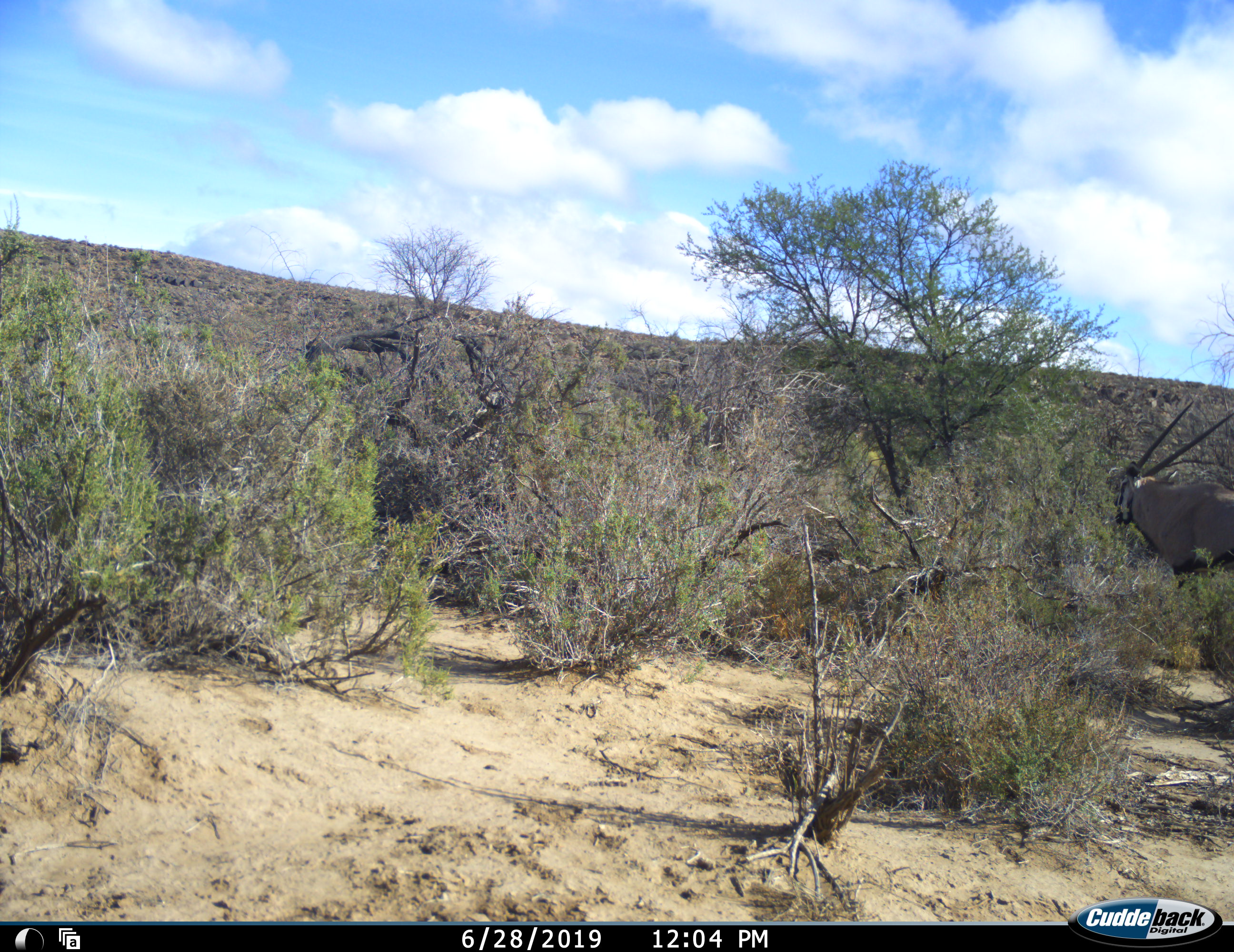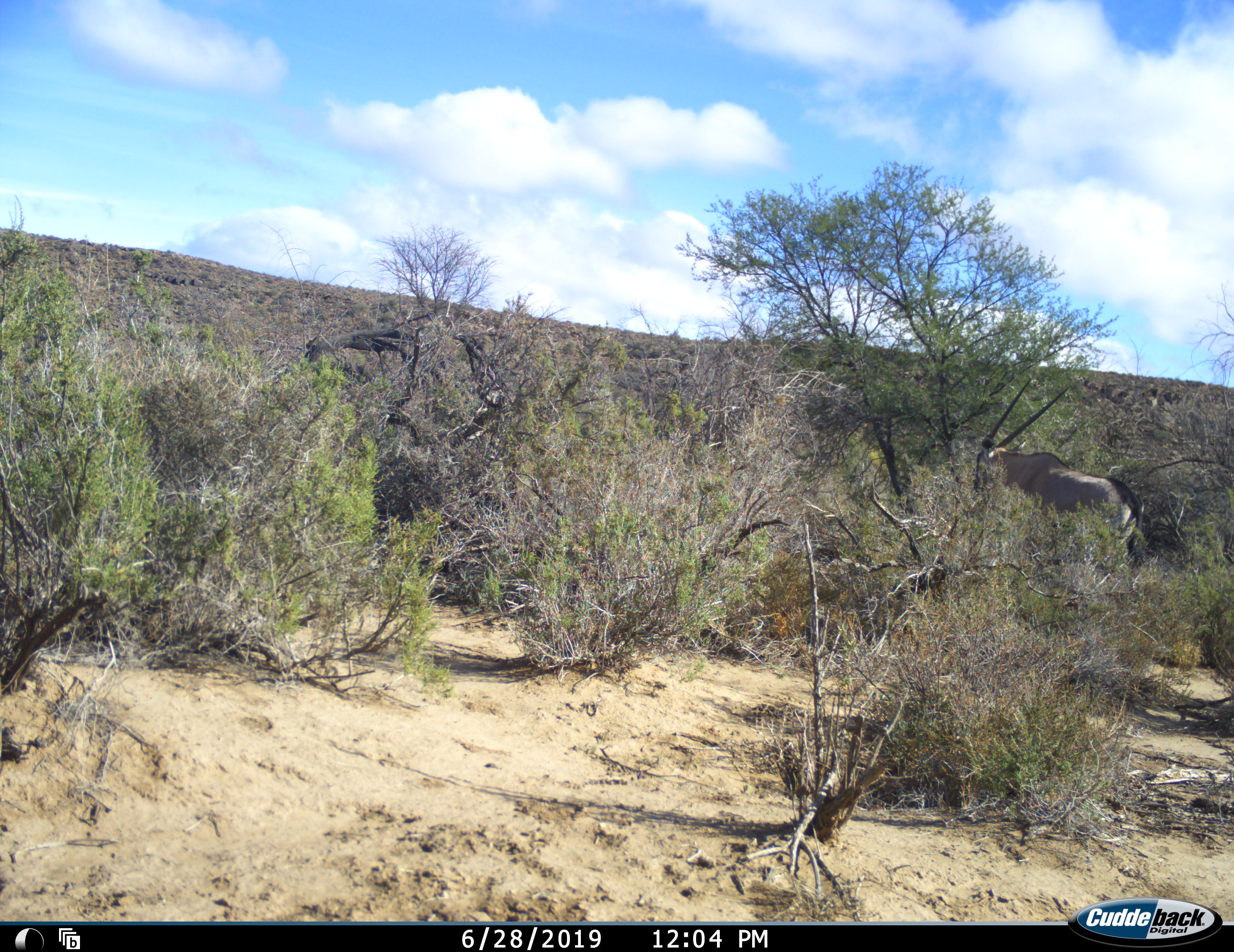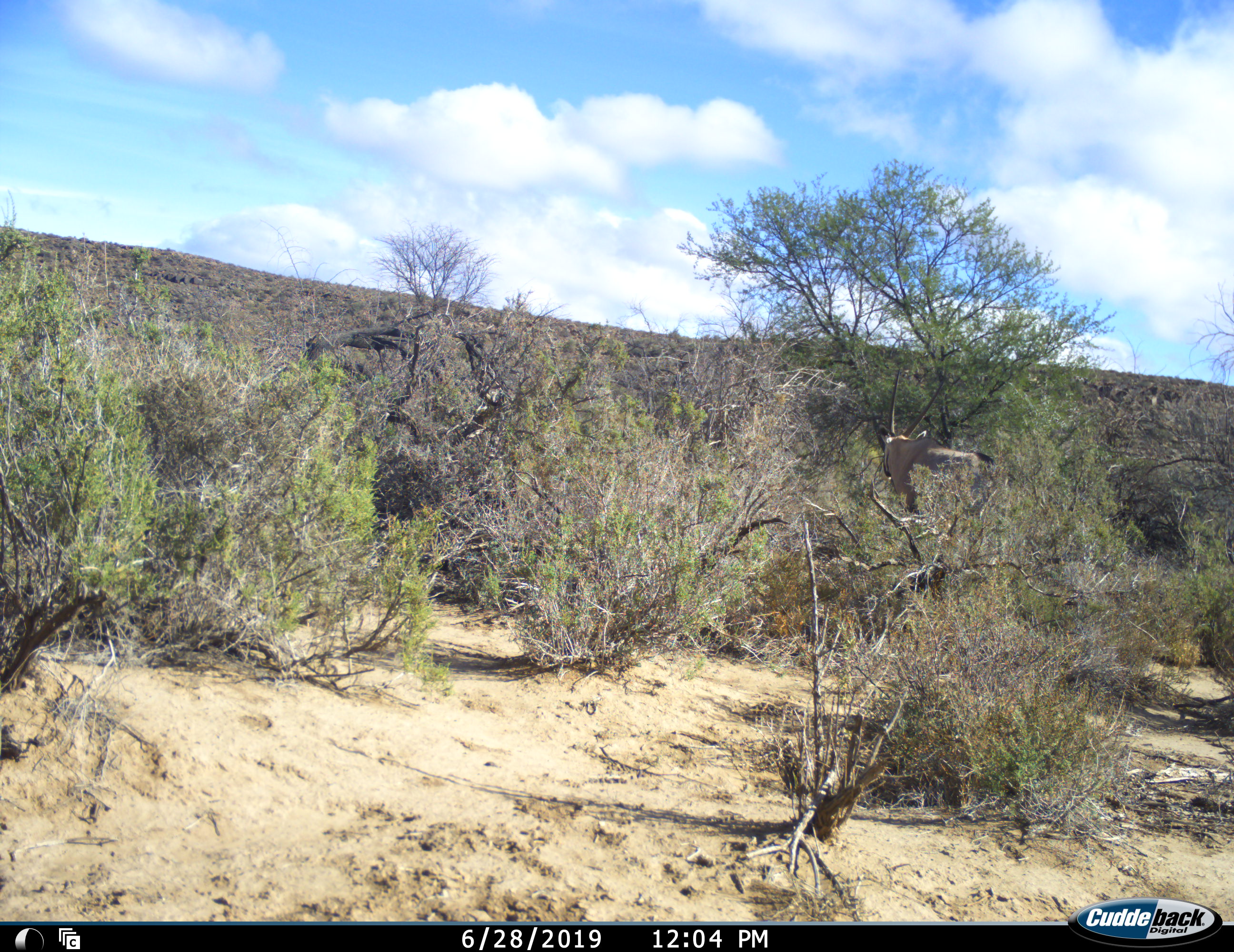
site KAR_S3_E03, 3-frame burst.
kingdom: Animalia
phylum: Chordata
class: Mammalia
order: Artiodactyla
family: Bovidae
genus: Oryx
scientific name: Oryx gazella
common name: gemsbok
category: oryx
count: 1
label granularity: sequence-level